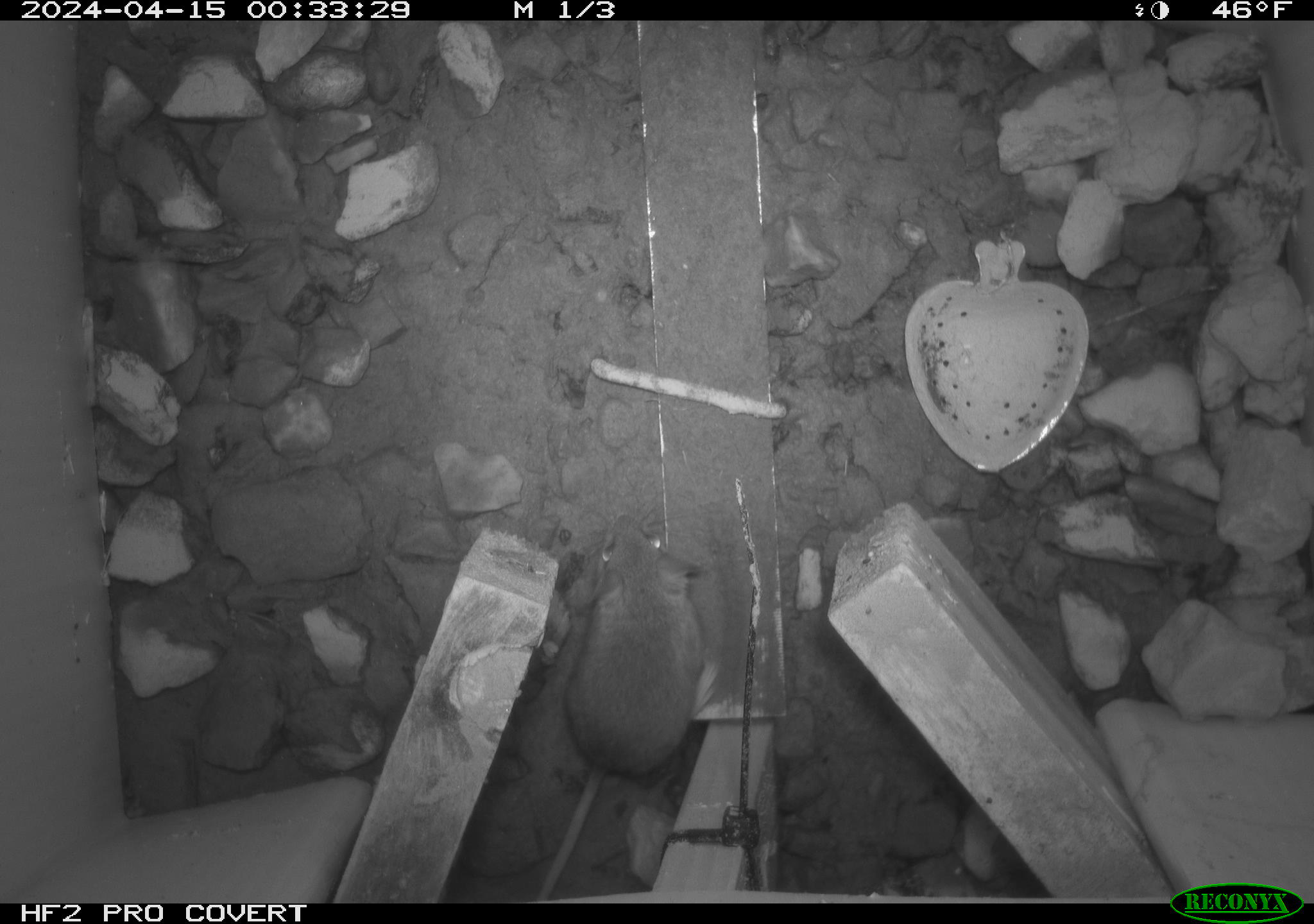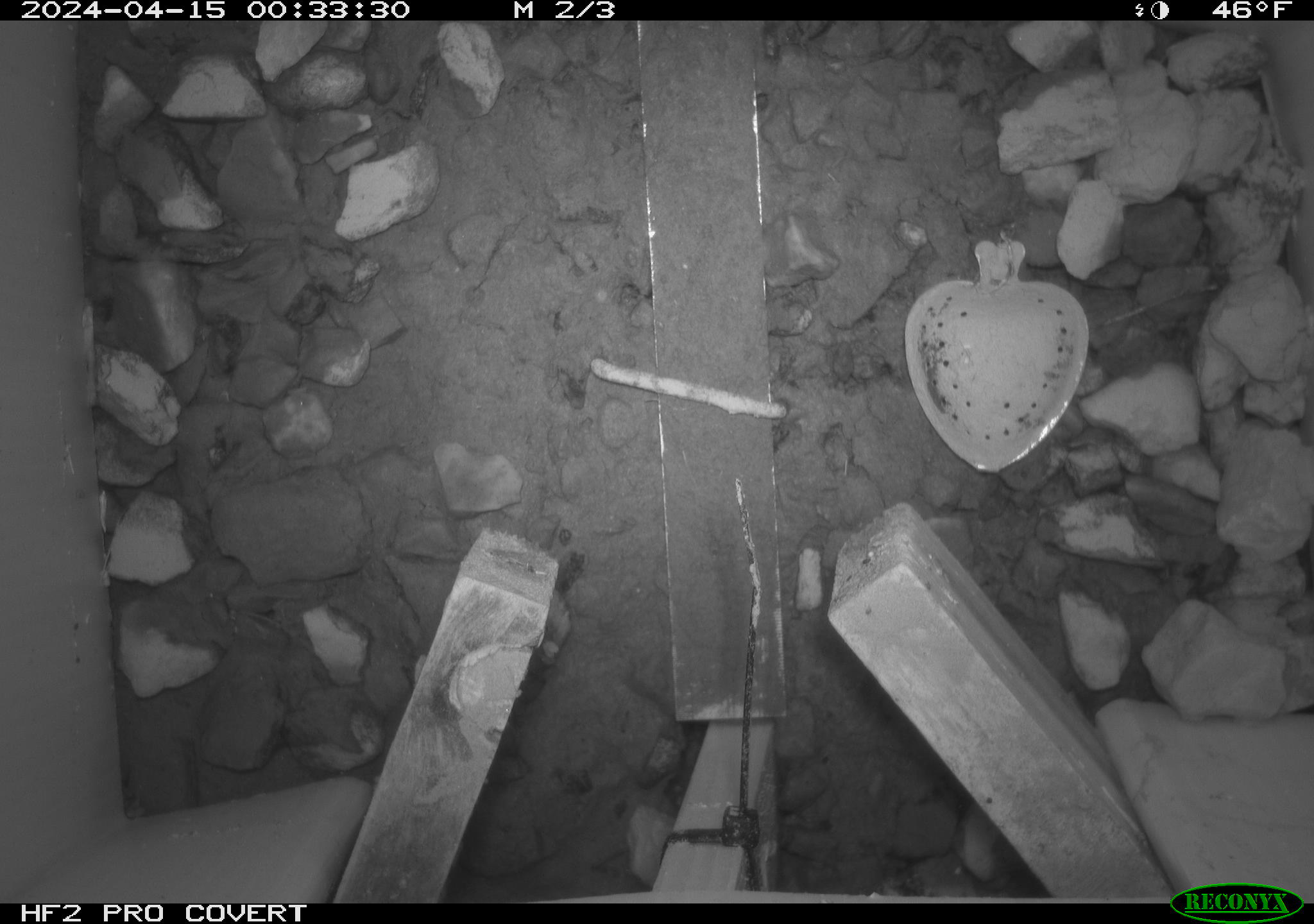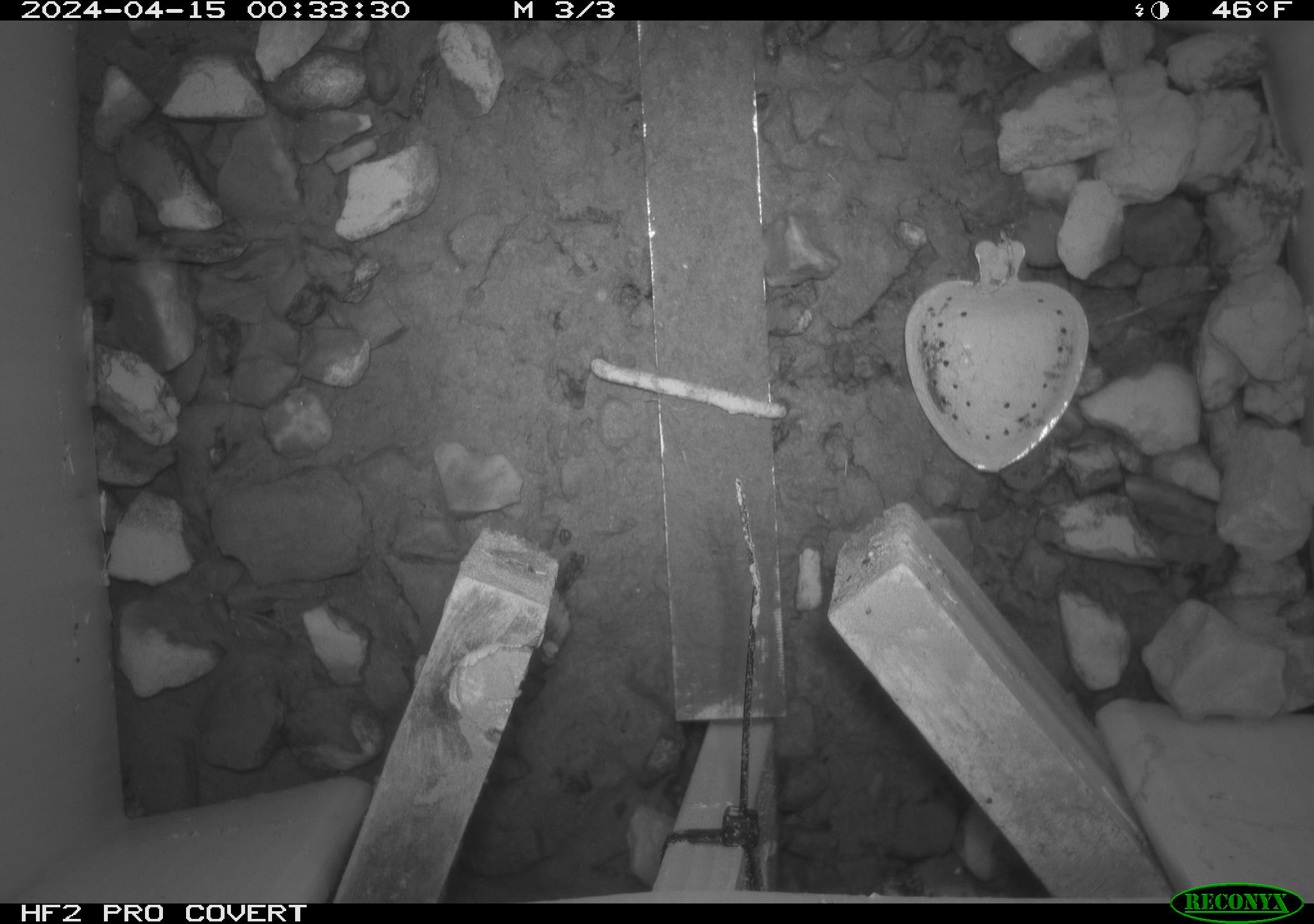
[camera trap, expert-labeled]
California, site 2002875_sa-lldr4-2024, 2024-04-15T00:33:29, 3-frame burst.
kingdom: Animalia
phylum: Chordata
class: Mammalia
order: Rodentia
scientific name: Rodentia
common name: mouse species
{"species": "mouse species (Rodentia)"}